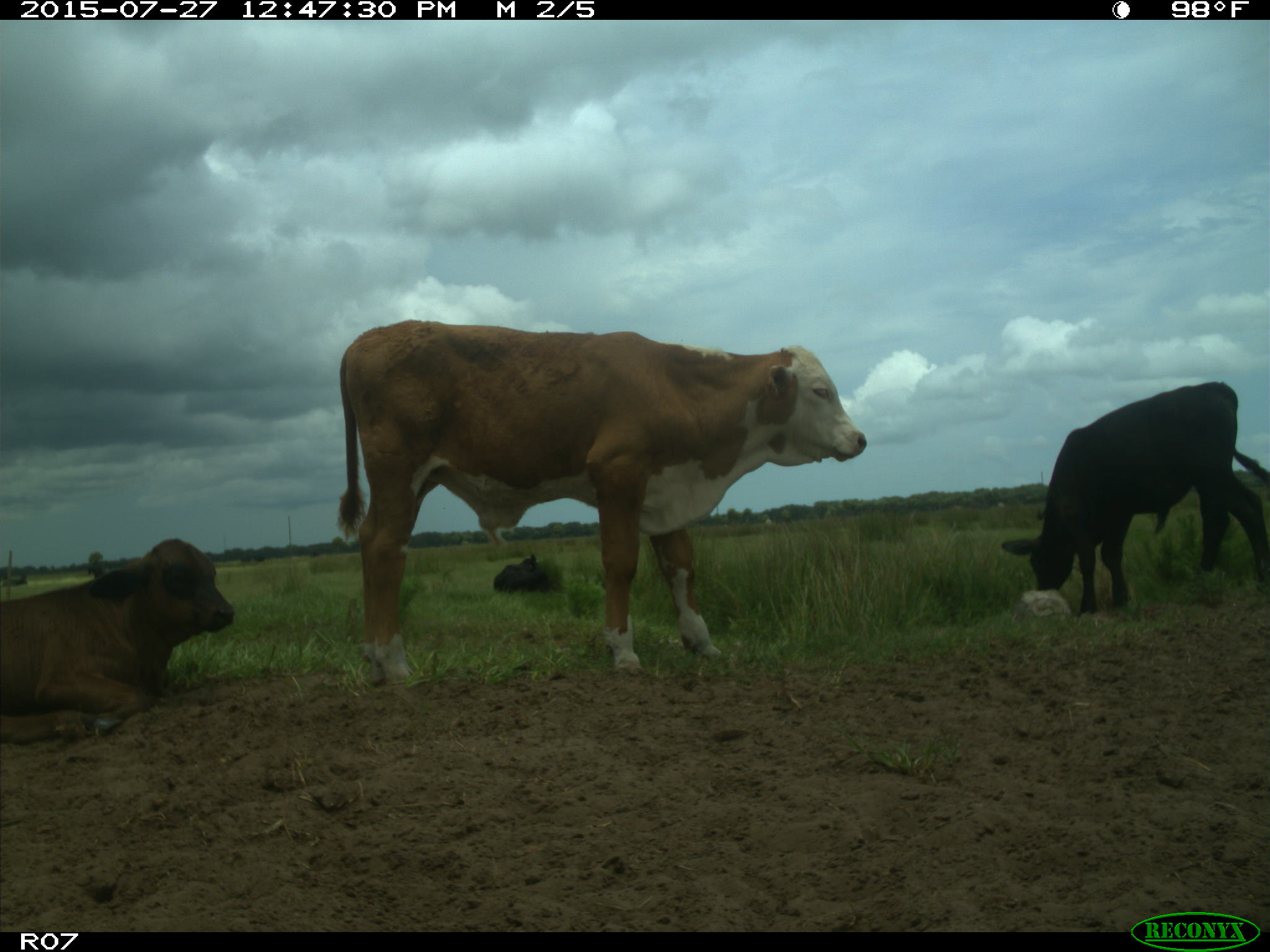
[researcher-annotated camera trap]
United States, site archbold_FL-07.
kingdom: Animalia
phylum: Chordata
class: Mammalia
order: Artiodactyla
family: Bovidae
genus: Bos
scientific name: Bos taurus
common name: domestic cow